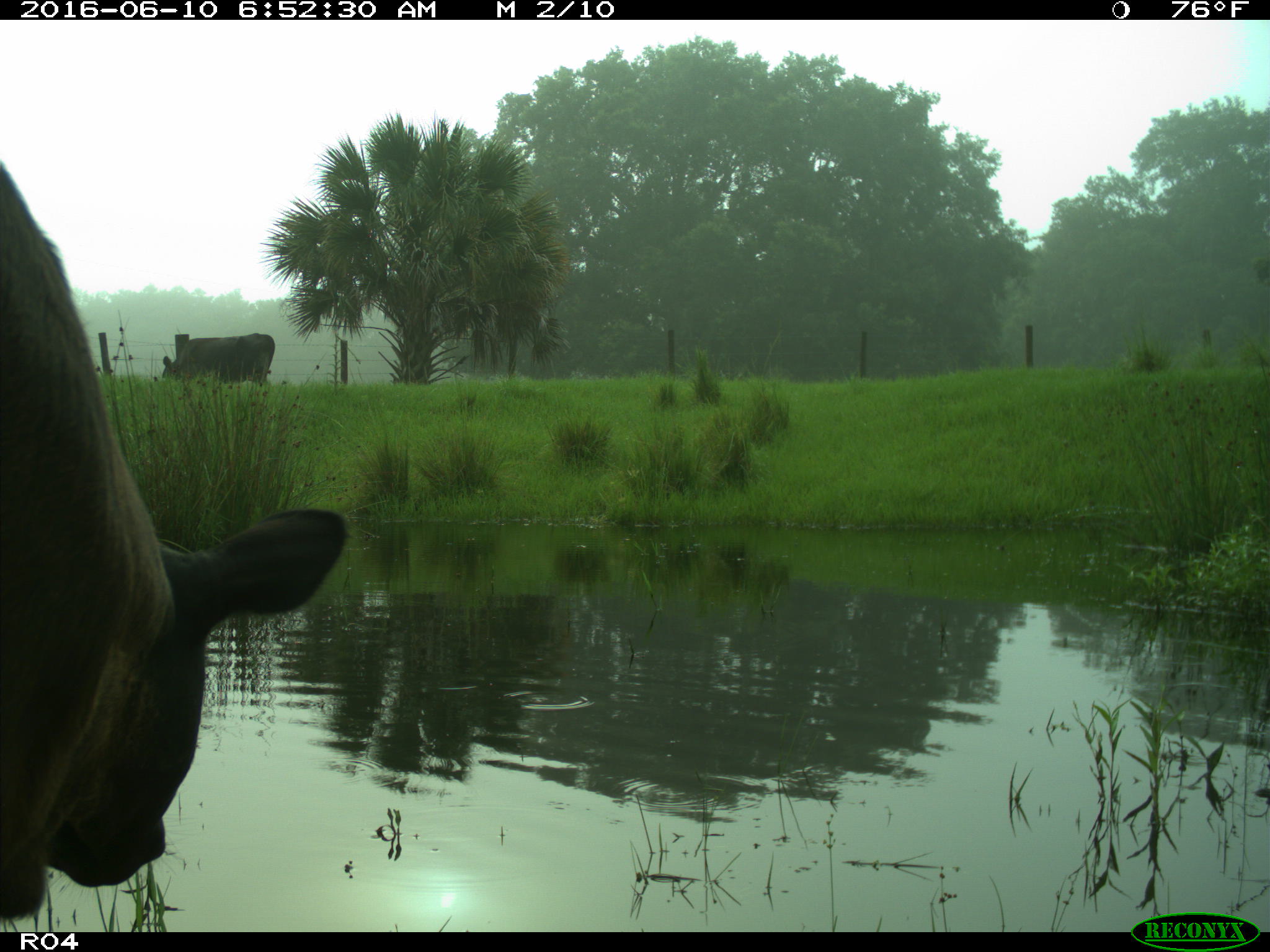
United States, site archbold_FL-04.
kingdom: Animalia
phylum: Chordata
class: Mammalia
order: Artiodactyla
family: Bovidae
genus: Bos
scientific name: Bos taurus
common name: domestic cow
Bos taurus (domestic cow).